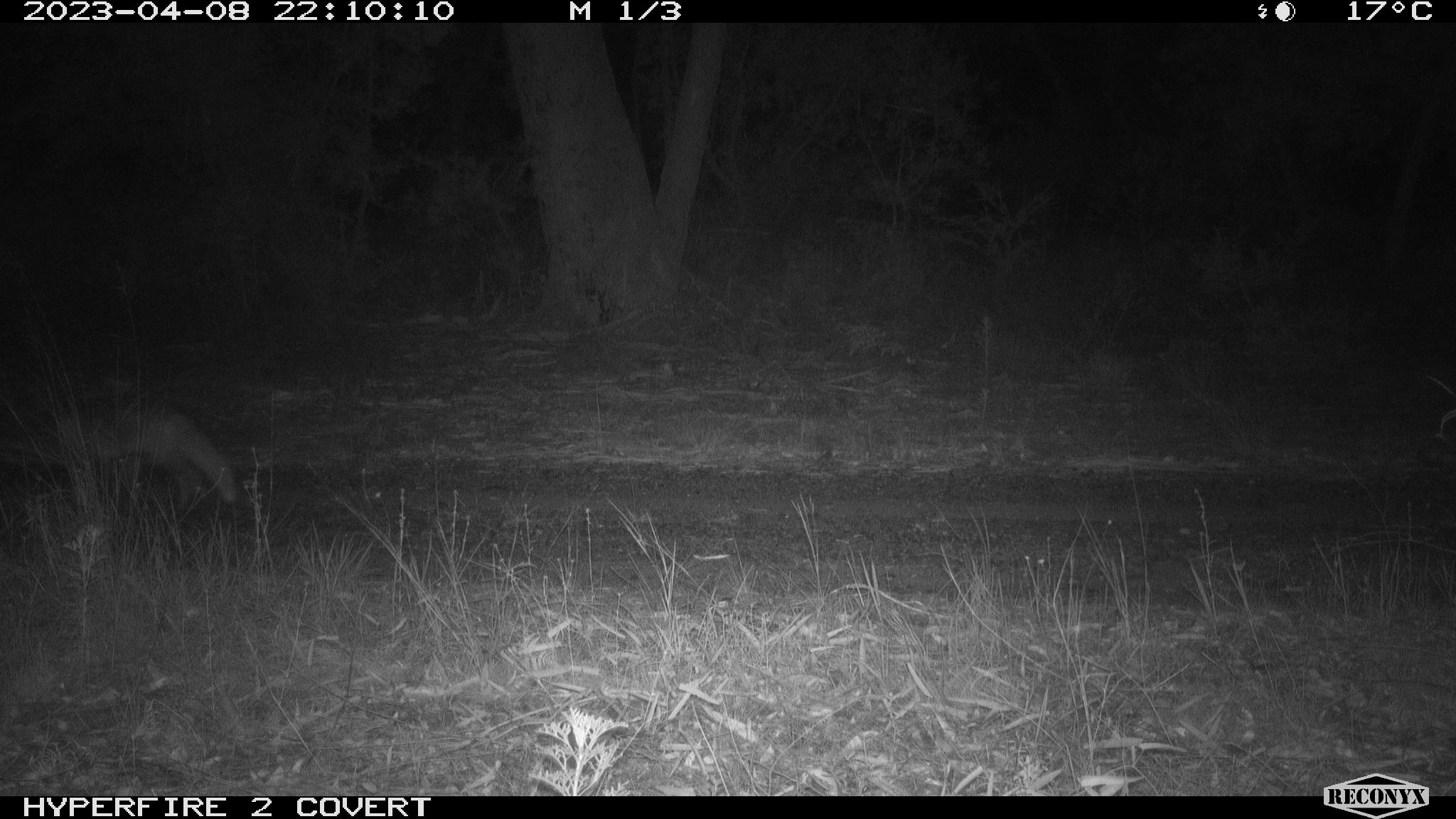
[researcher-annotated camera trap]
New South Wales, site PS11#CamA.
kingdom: Animalia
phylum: Chordata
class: Mammalia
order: Carnivora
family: Canidae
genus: Vulpes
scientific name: Vulpes vulpes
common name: red fox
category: fox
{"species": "fox (red fox) (Vulpes vulpes)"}